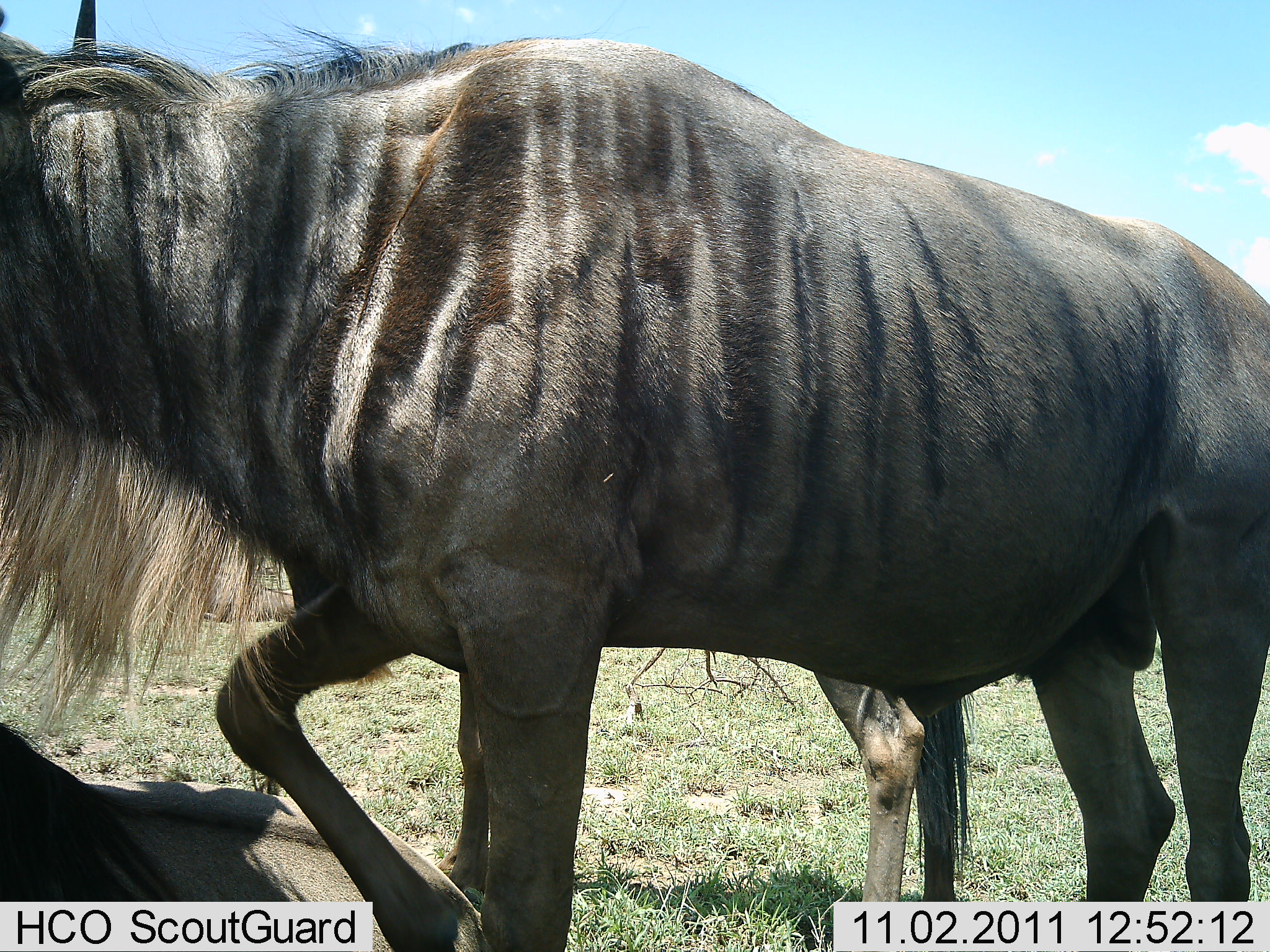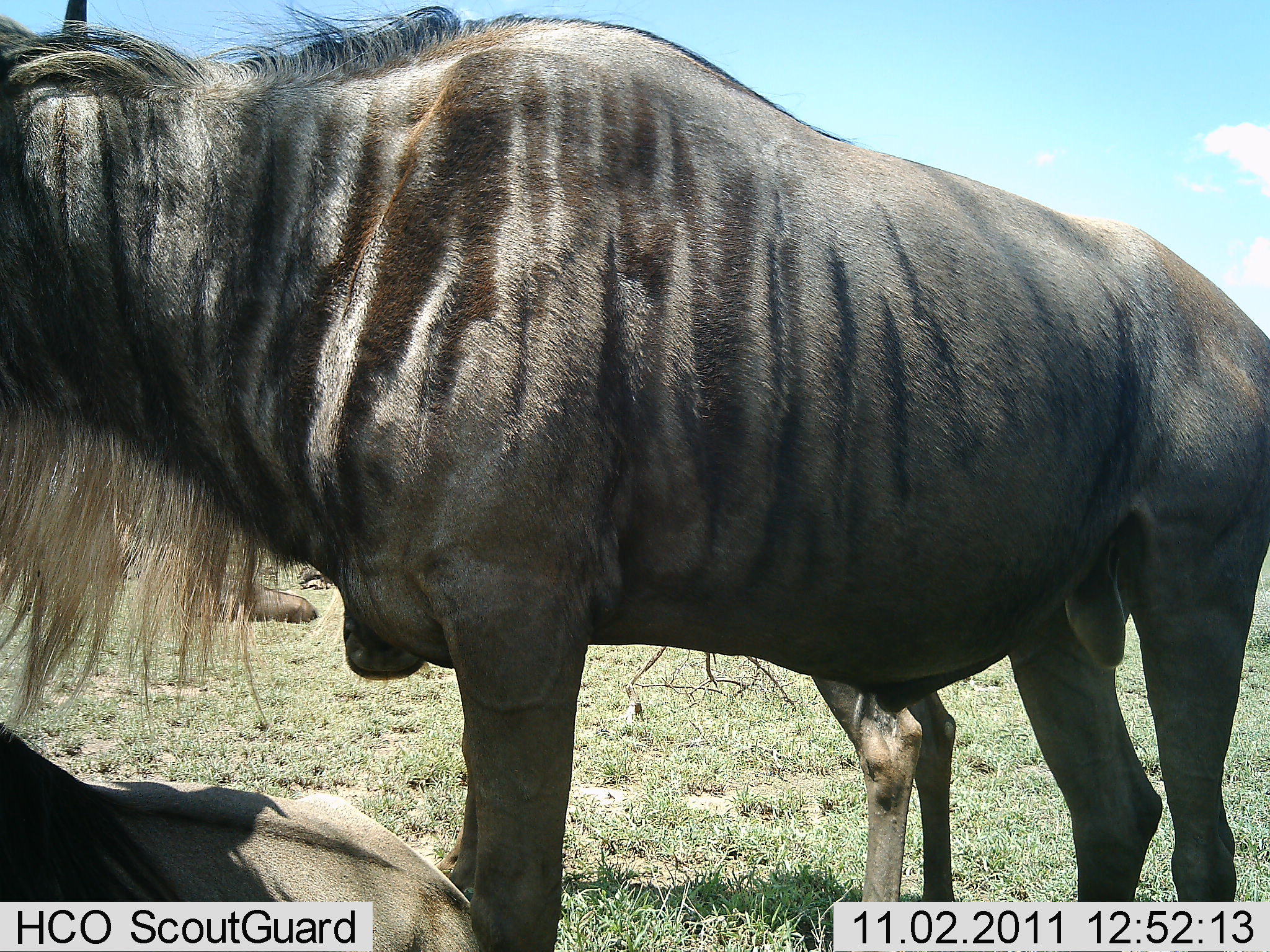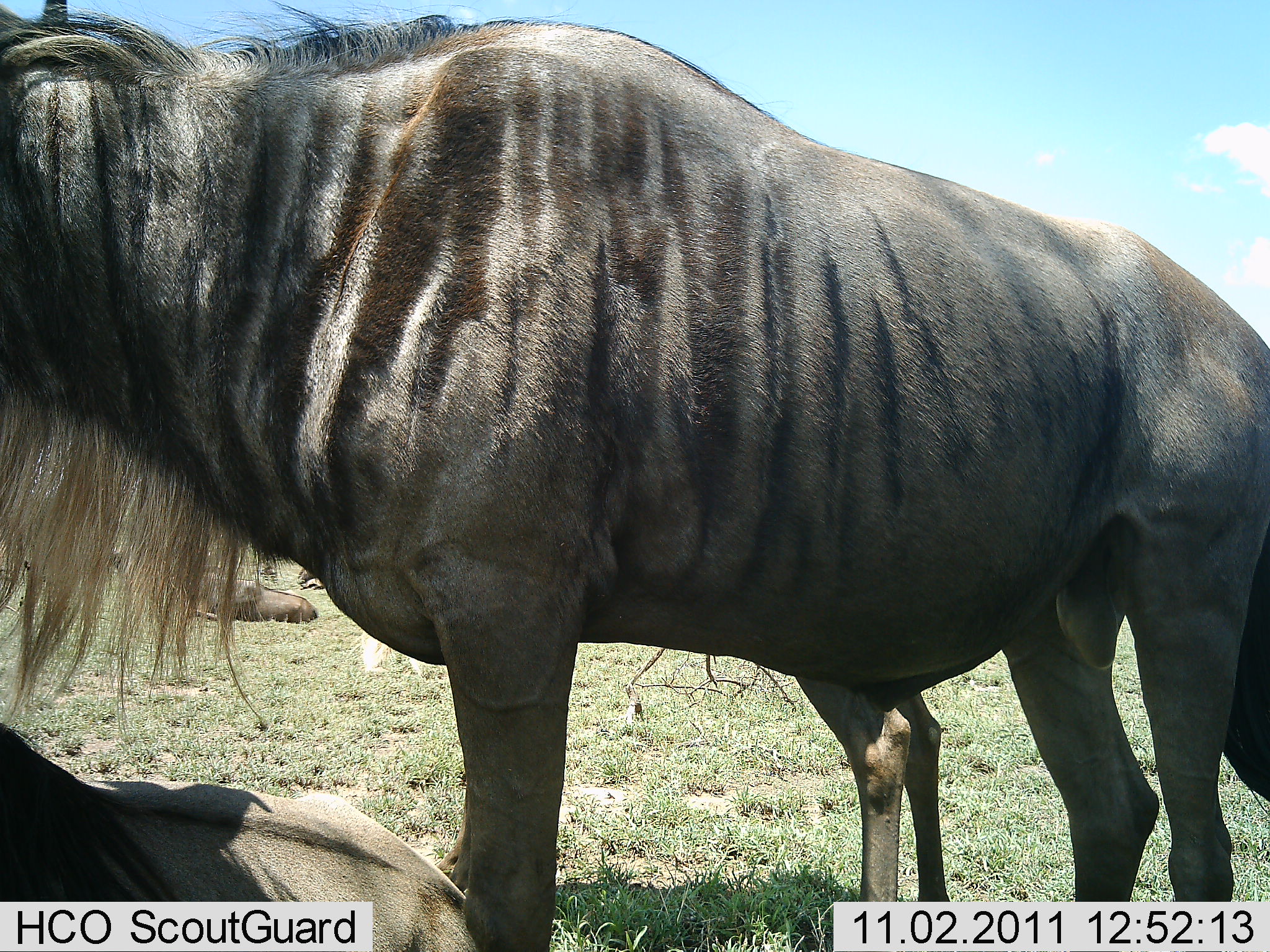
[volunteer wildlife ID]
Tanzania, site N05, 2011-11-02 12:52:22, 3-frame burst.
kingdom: Animalia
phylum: Chordata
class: Mammalia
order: Artiodactyla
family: Bovidae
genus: Connochaetes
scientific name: Connochaetes taurinus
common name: blue wildebeest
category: wildebeest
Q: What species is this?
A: Wildebeest (blue wildebeest) (Connochaetes taurinus).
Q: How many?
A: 3.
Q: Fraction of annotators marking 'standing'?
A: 81%.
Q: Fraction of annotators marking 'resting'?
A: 75%.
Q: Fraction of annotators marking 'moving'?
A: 19%.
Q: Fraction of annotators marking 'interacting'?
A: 6%.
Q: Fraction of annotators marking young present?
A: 12%.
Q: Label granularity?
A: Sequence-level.